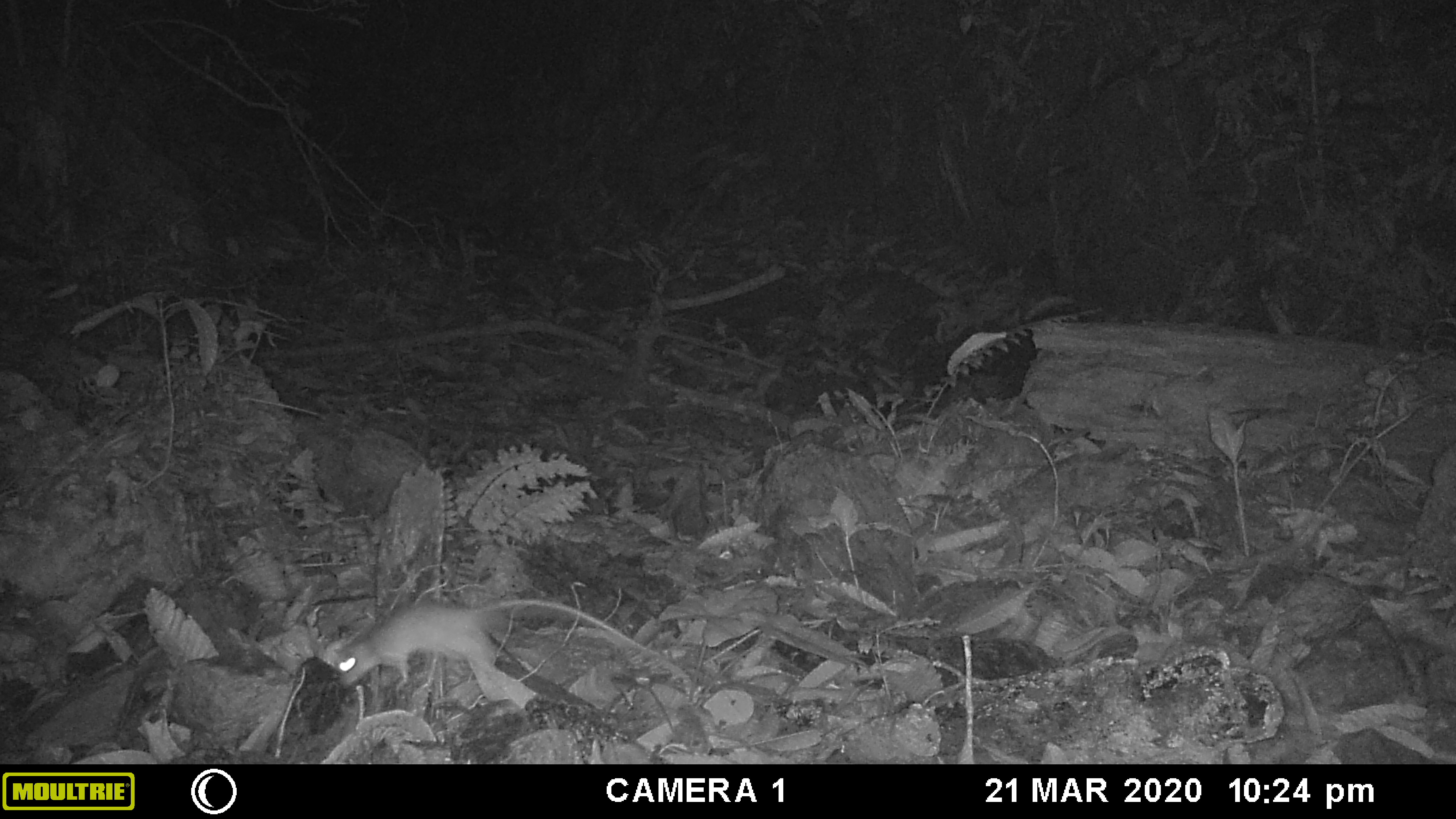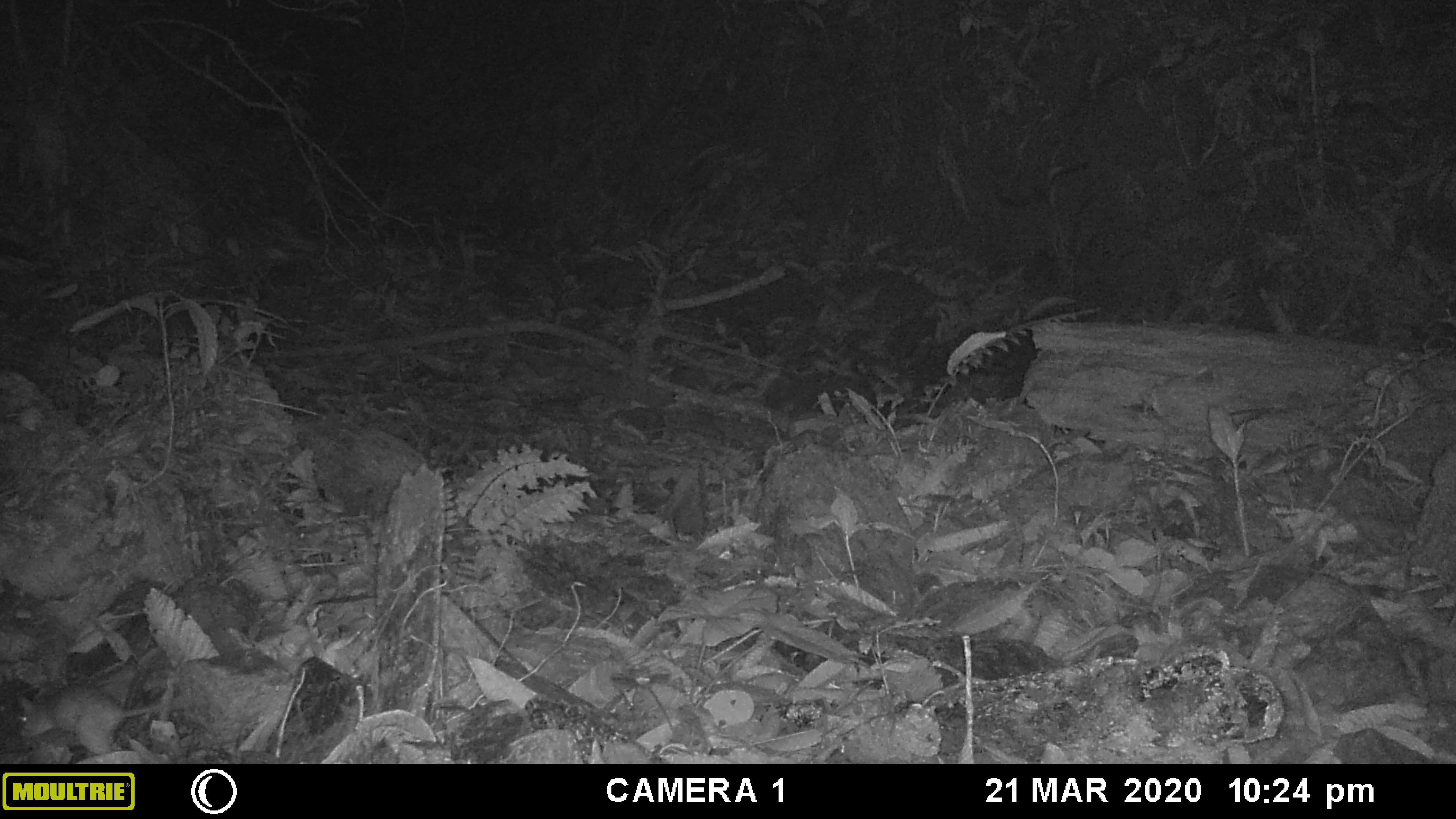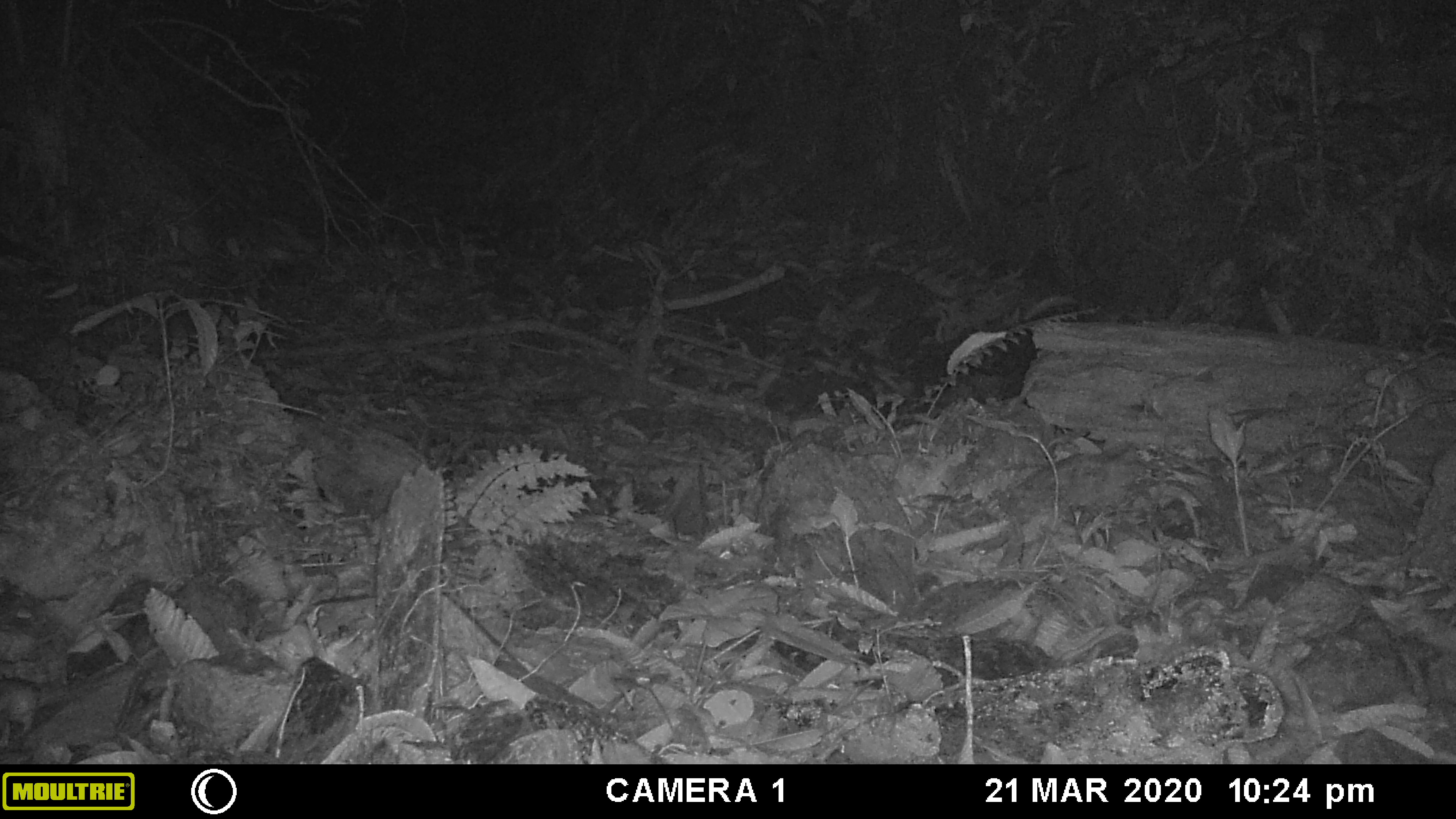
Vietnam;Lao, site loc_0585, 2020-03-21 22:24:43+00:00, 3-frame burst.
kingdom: Animalia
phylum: Chordata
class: Mammalia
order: Rodentia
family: Muridae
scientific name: Muridae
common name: old-world mice and rats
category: unidentified murid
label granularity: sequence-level